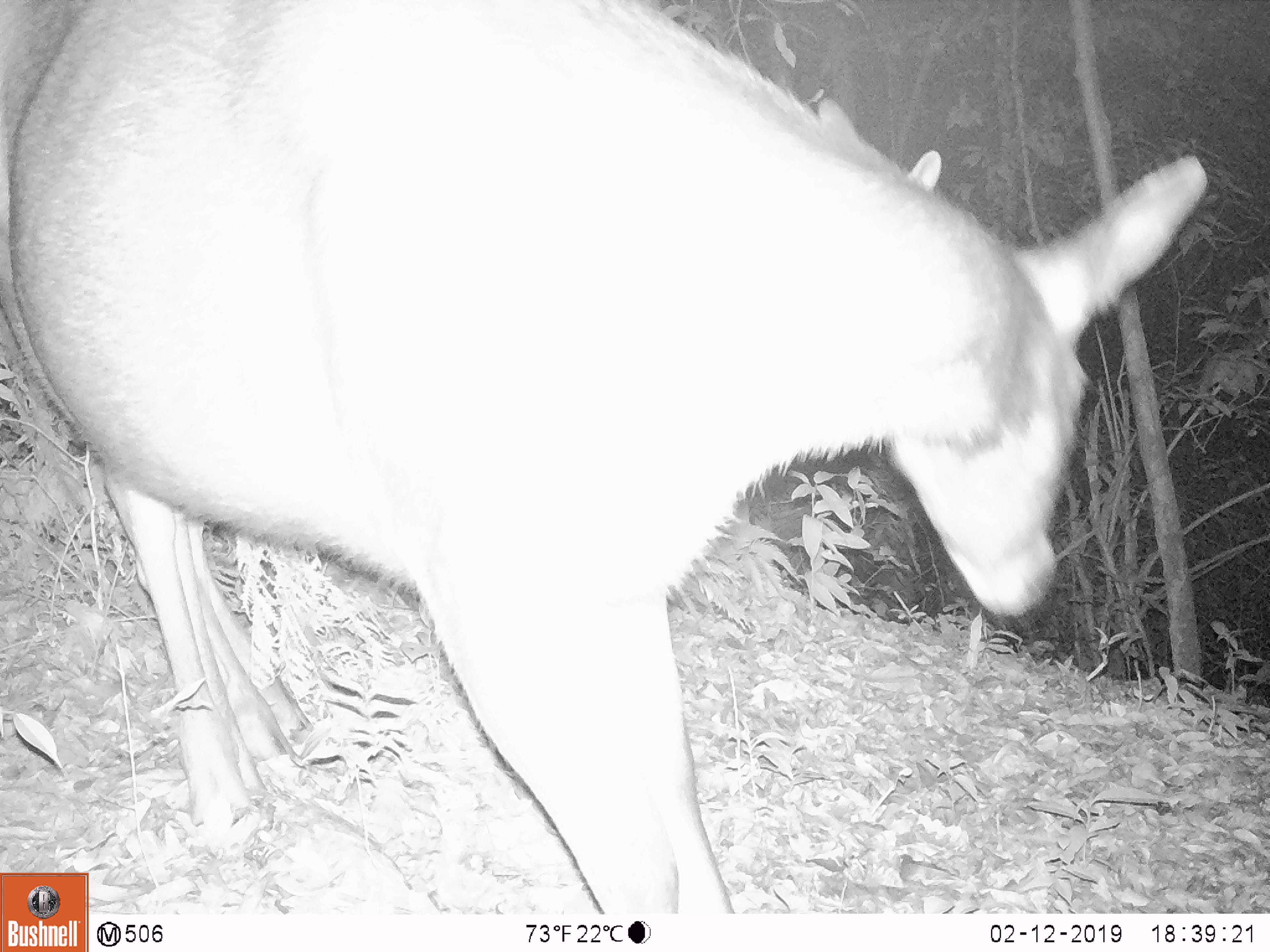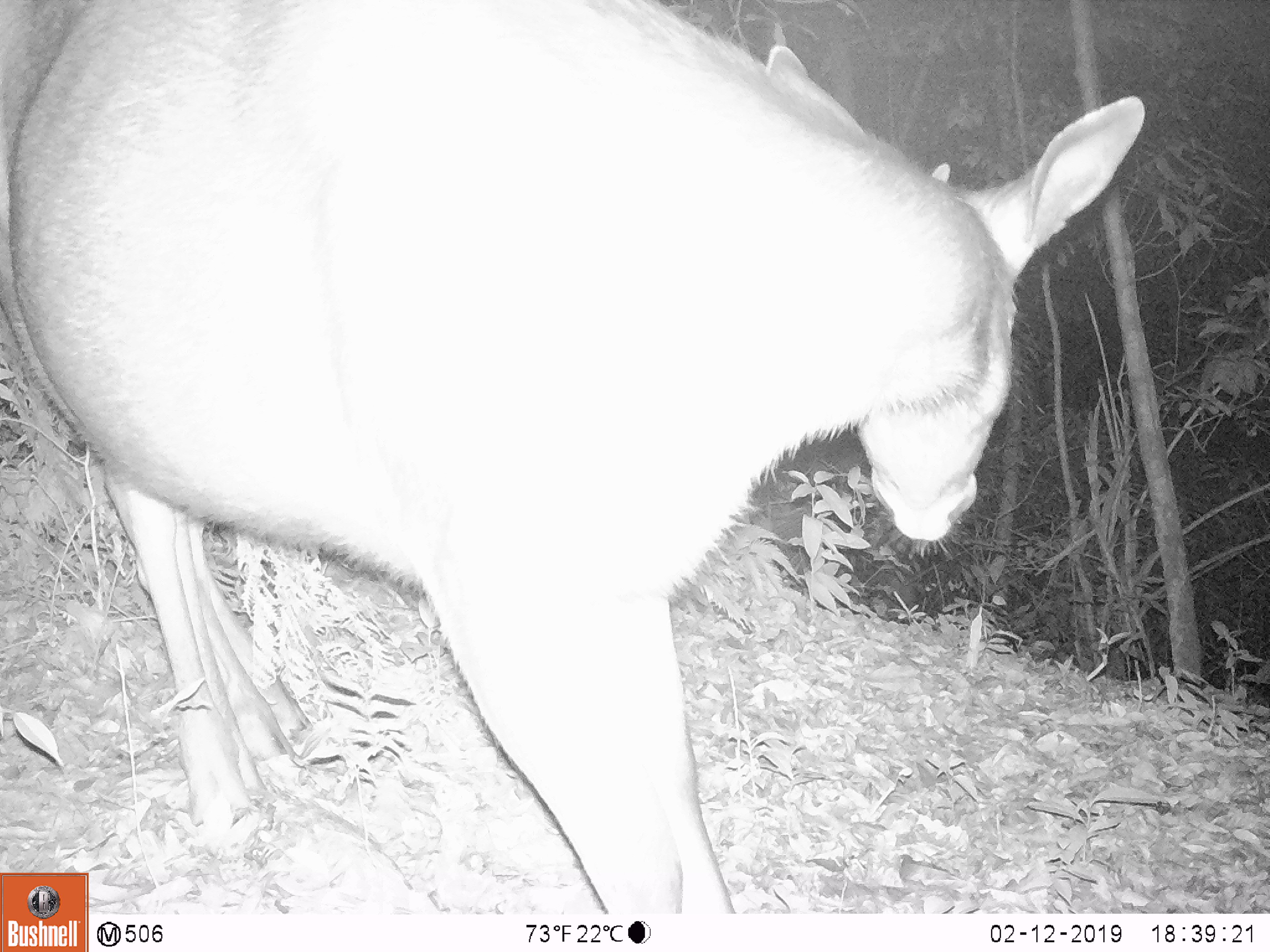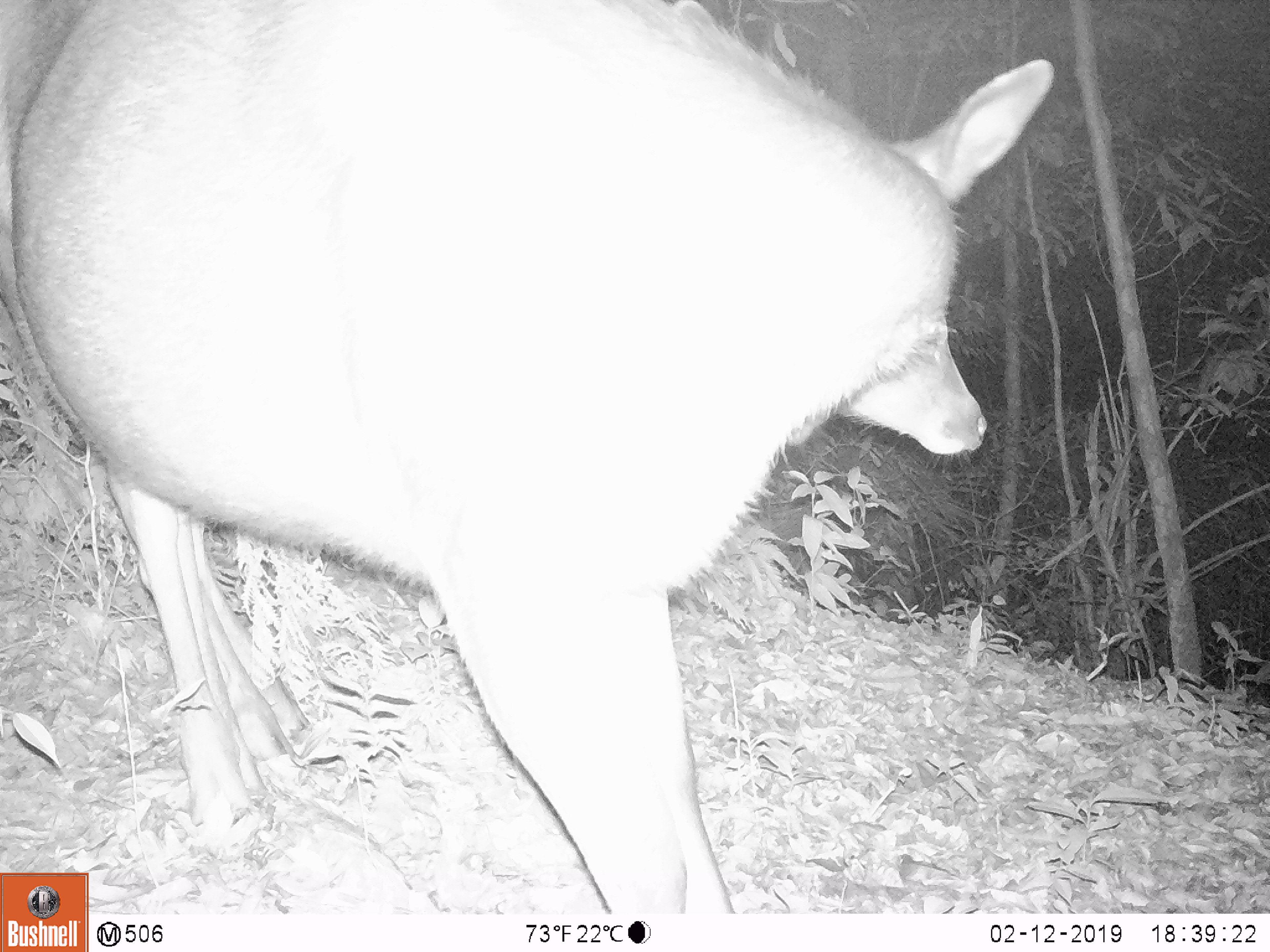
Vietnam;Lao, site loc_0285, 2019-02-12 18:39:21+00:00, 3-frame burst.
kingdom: Animalia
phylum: Chordata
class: Mammalia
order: Artiodactyla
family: Cervidae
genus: Rusa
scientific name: Rusa unicolor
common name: sambar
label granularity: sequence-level